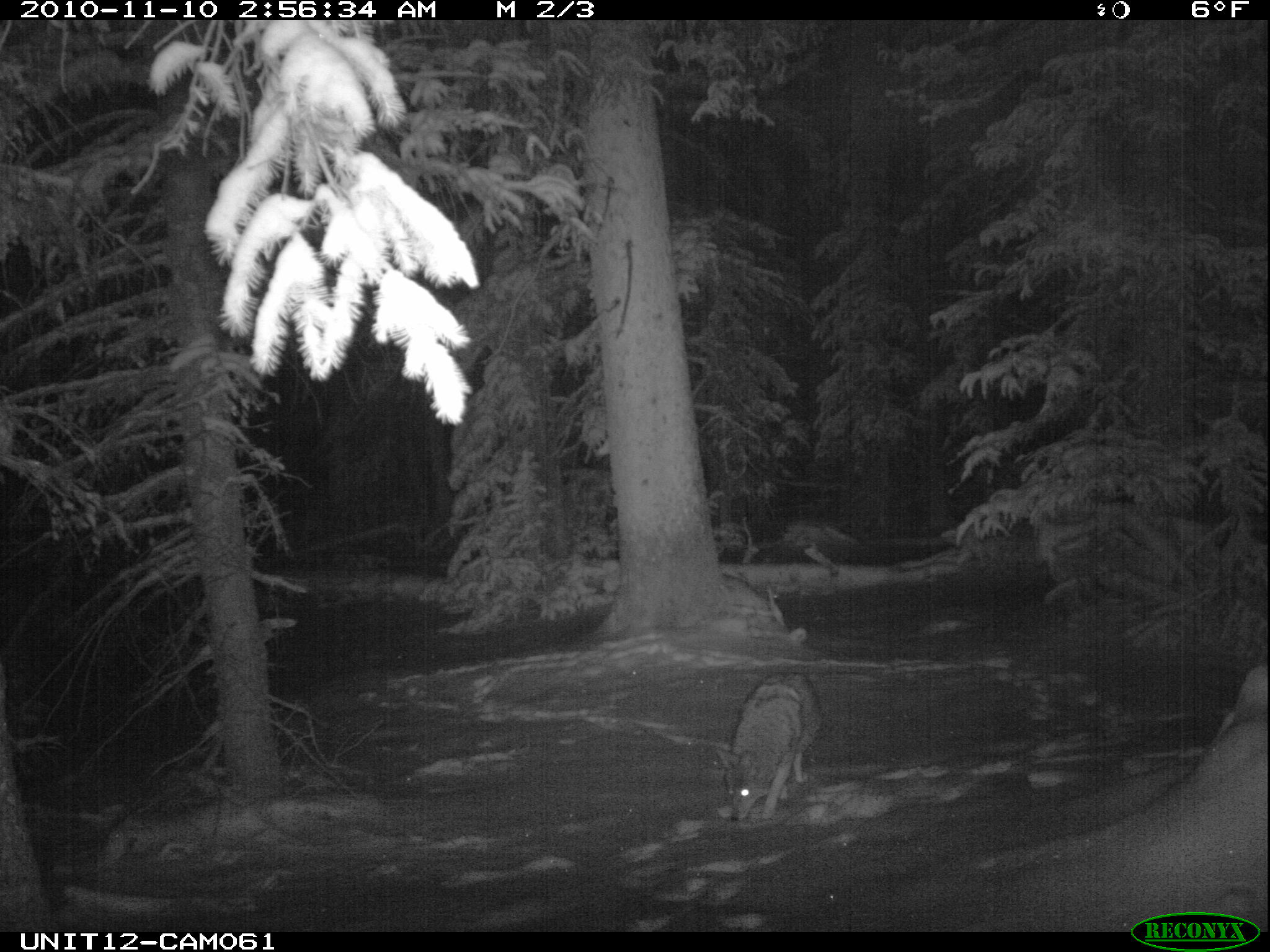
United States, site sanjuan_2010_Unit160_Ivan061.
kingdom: Animalia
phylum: Chordata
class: Mammalia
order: Carnivora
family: Canidae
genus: Canis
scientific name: Canis latrans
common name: coyote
Canis latrans (coyote).